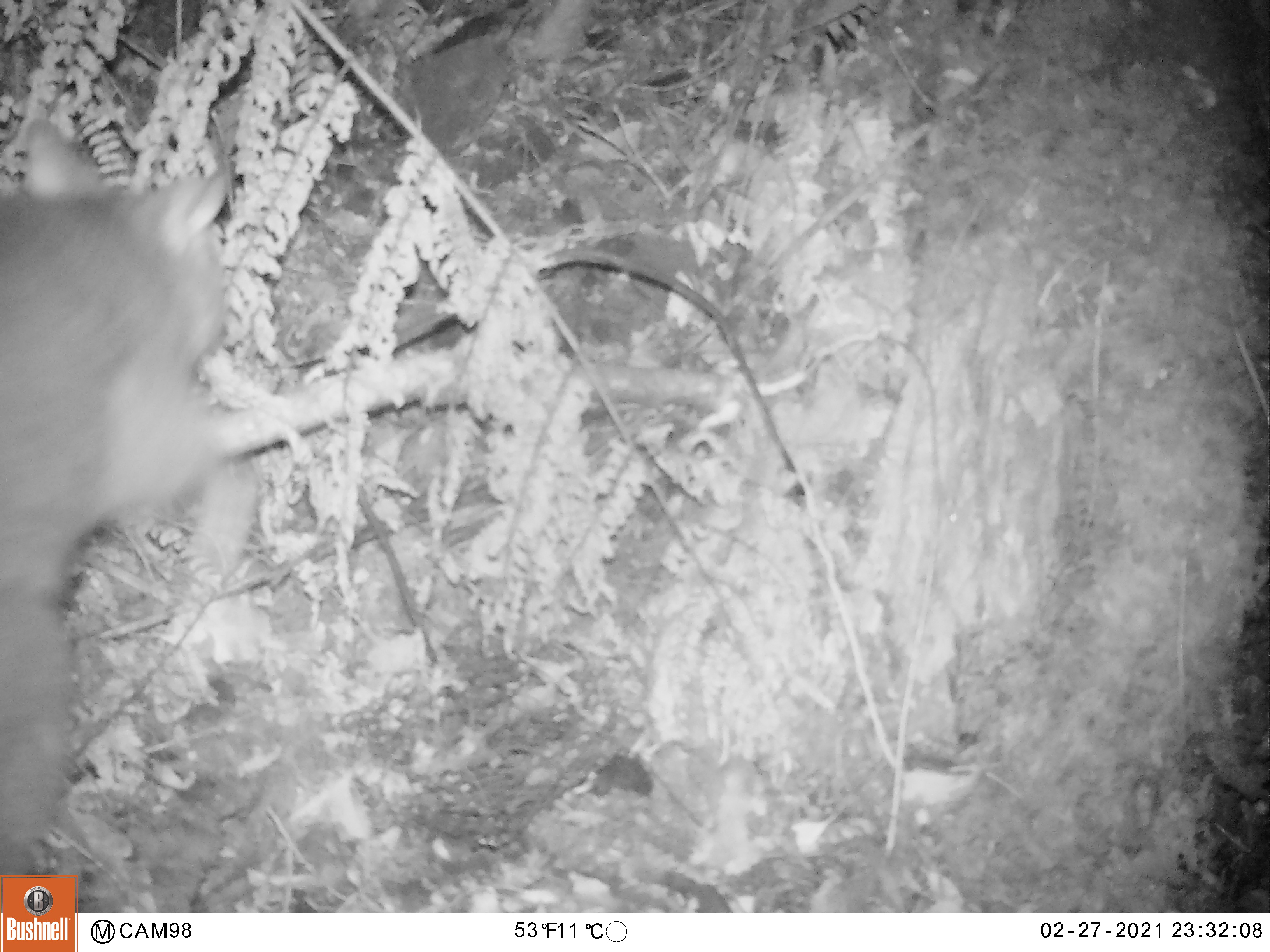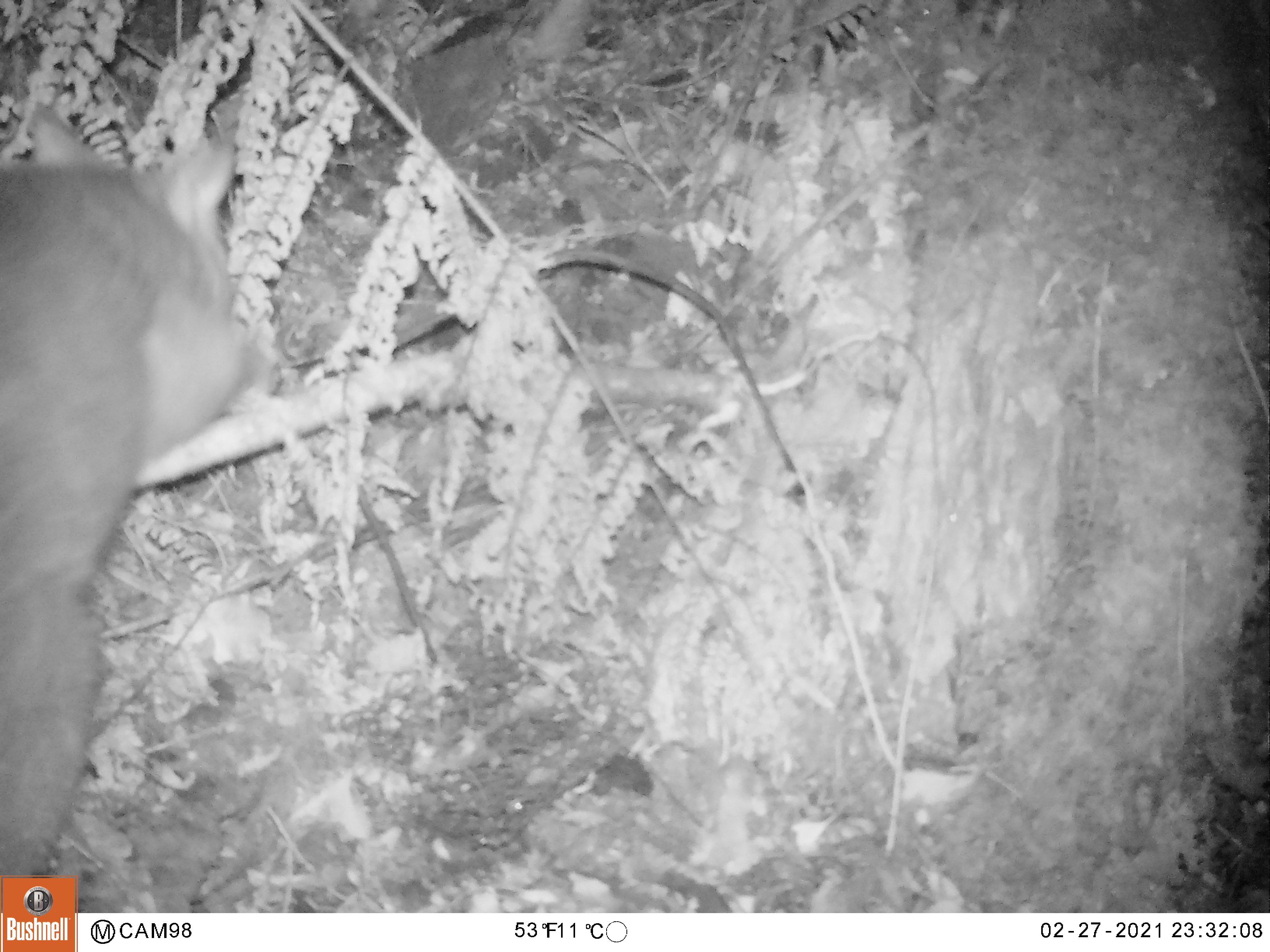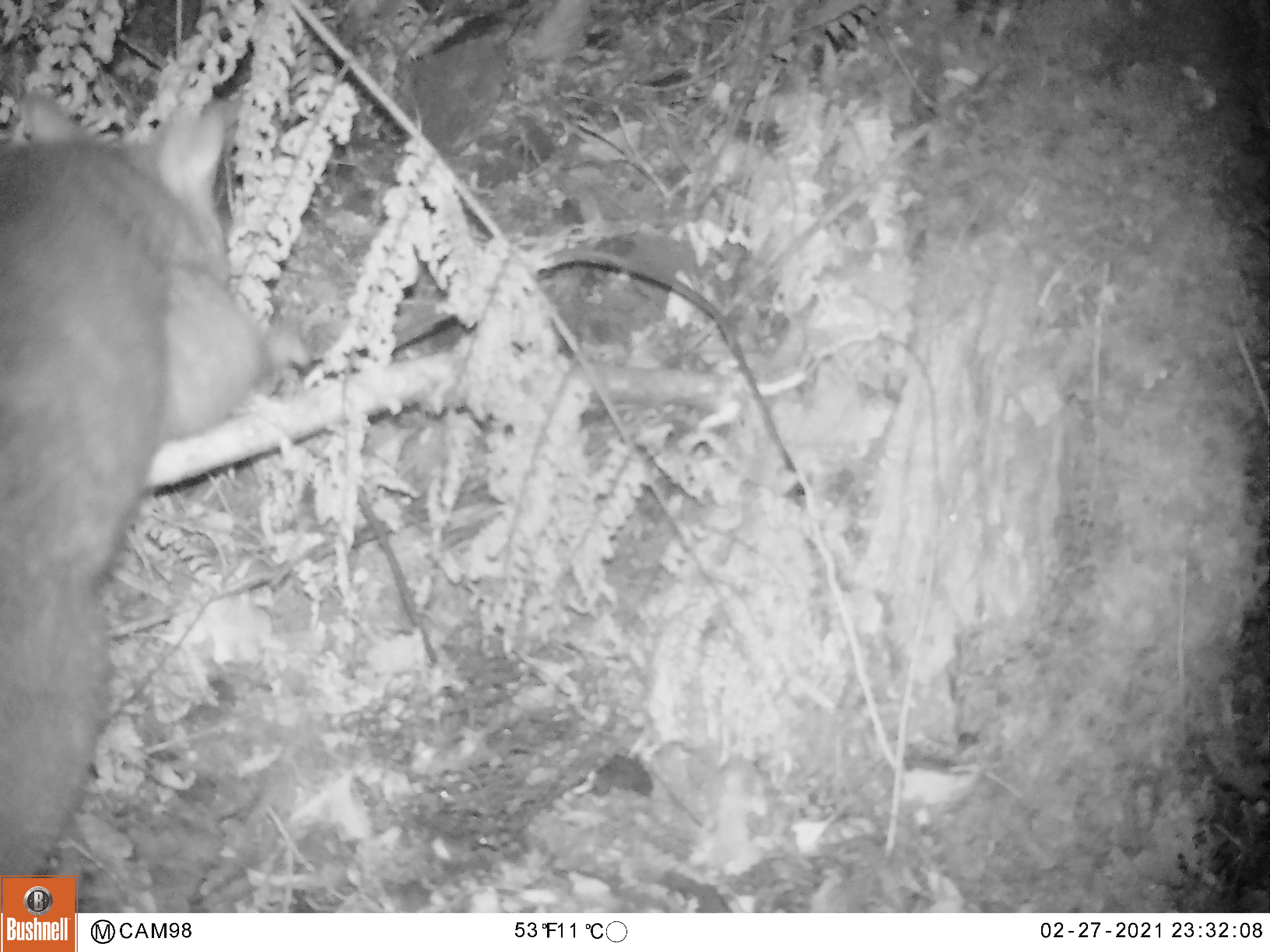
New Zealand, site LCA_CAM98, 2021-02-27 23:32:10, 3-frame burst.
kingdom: Animalia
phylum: Chordata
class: Mammalia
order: Diprotodontia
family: Phalangeridae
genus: Trichosurus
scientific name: Trichosurus vulpecula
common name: common brushtail possum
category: possum